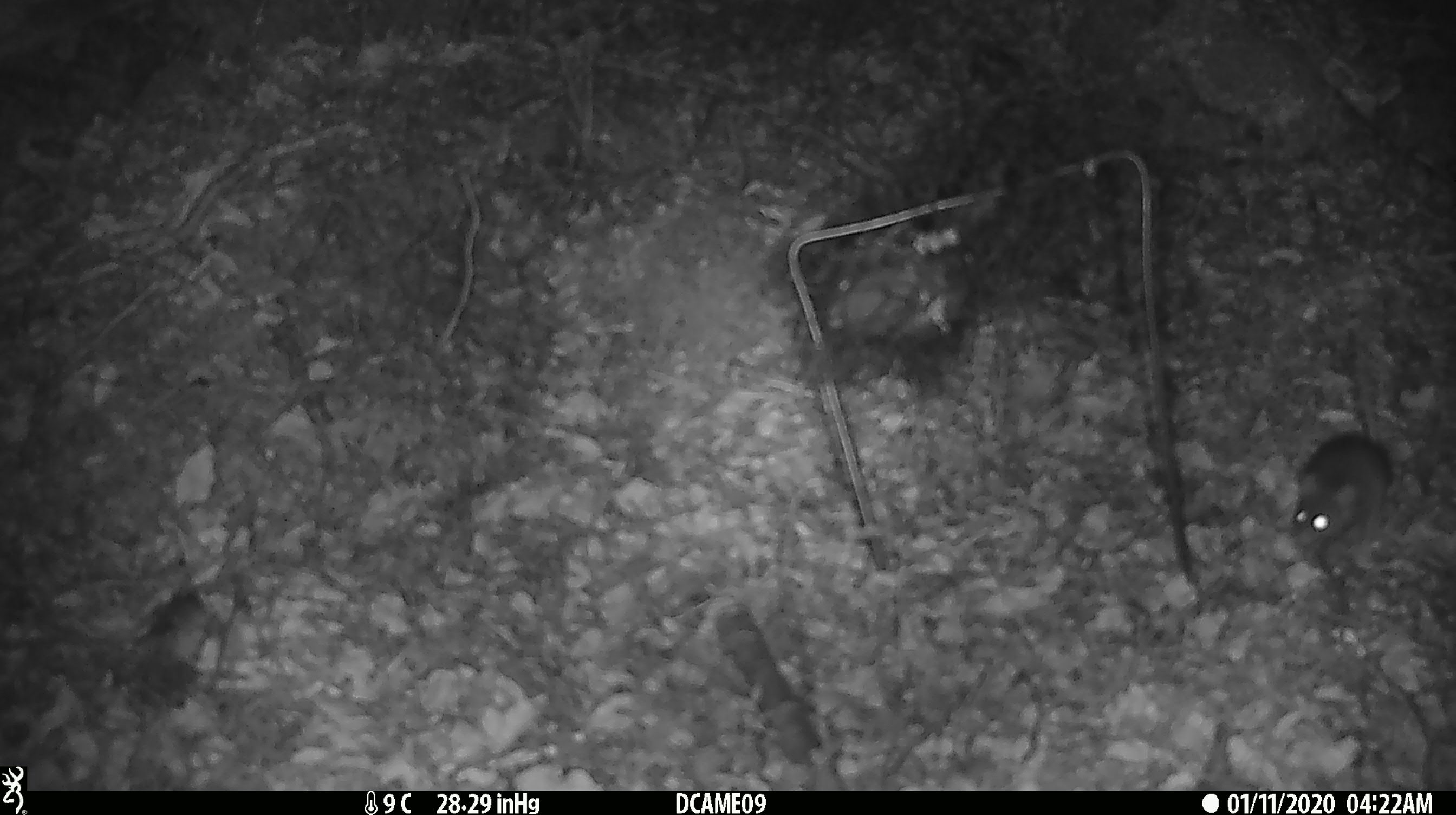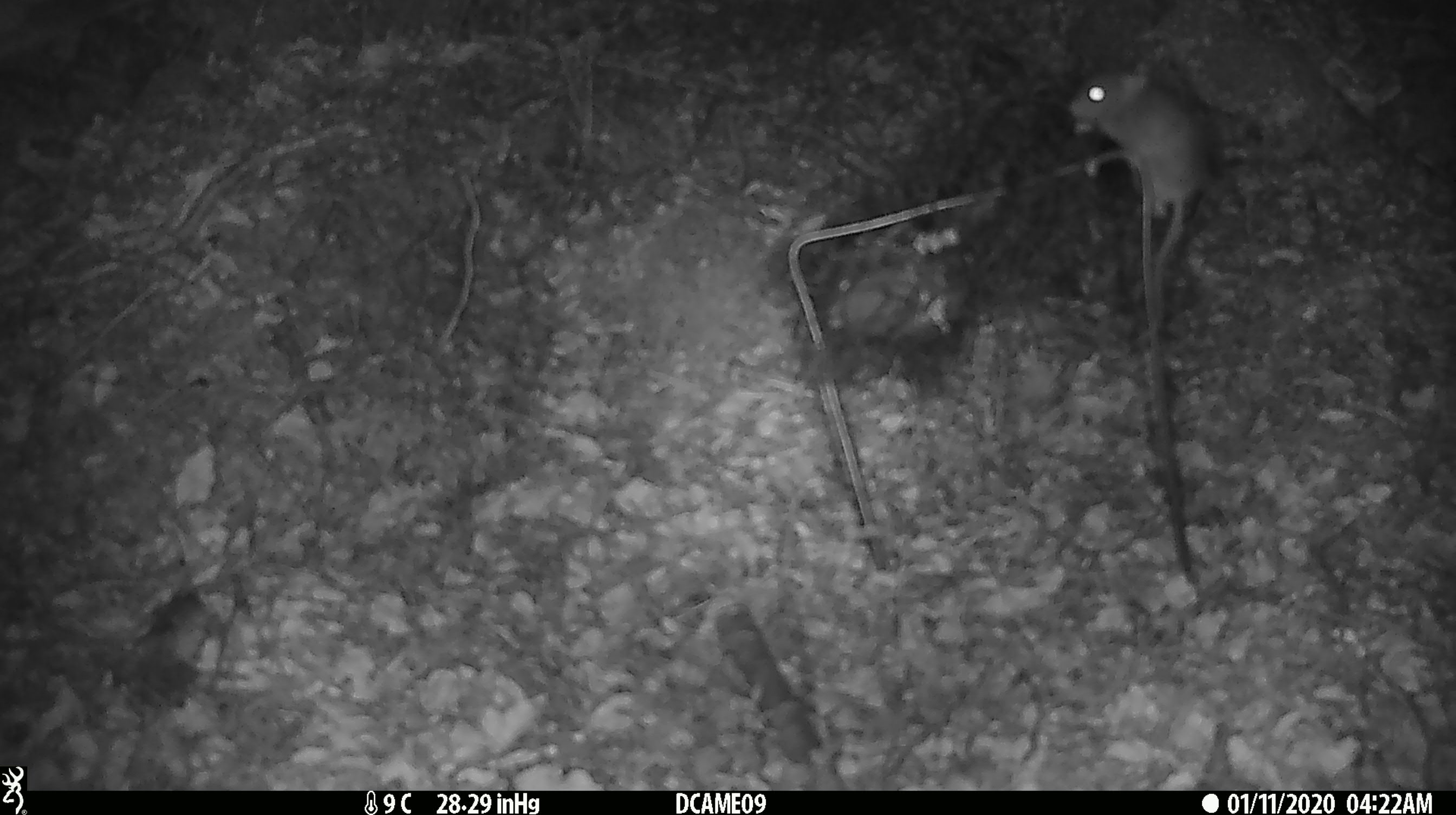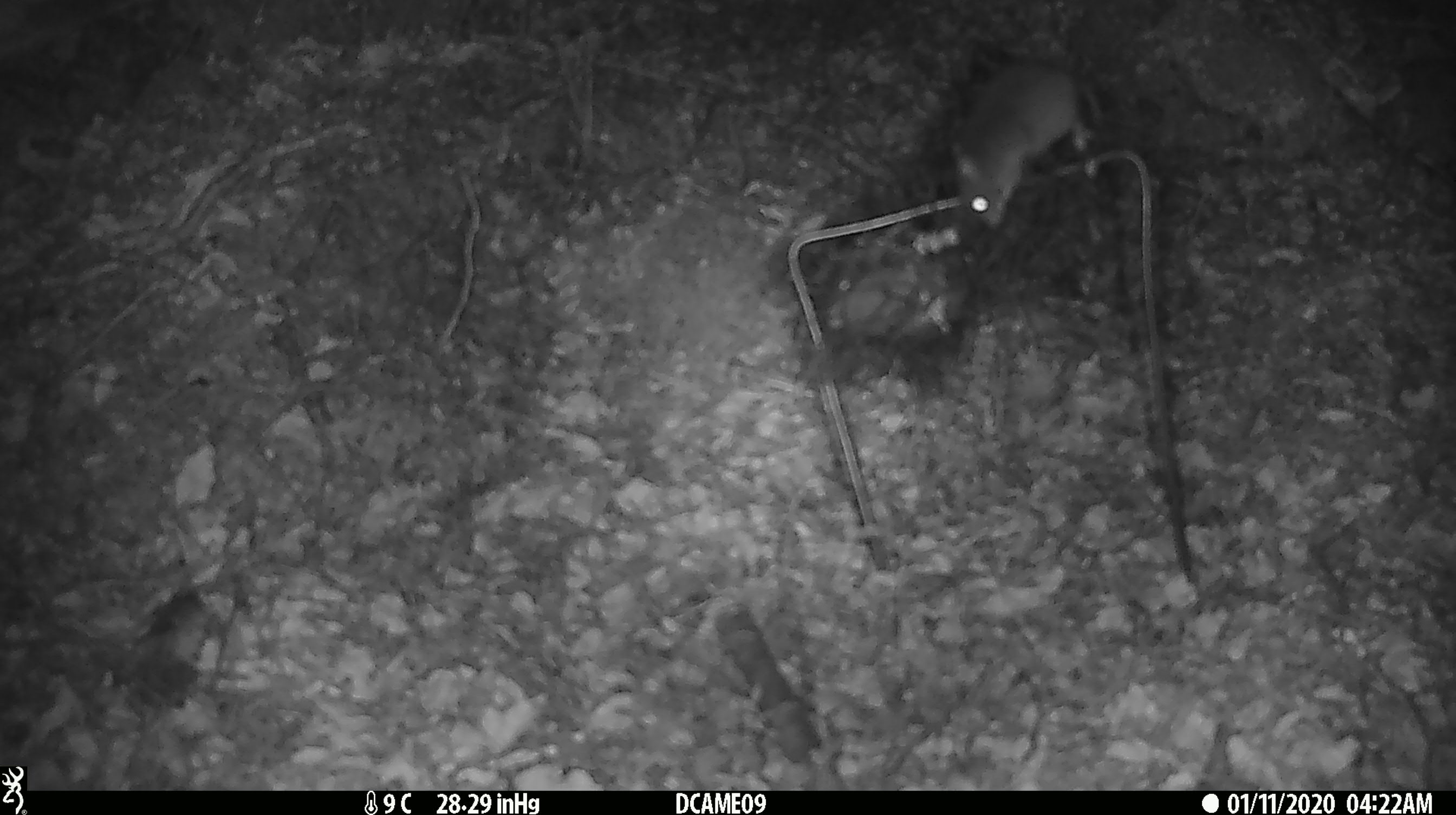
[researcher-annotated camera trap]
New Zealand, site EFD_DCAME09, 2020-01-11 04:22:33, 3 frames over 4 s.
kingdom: Animalia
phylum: Chordata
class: Mammalia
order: Rodentia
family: Muridae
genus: Mus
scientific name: Mus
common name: mouse